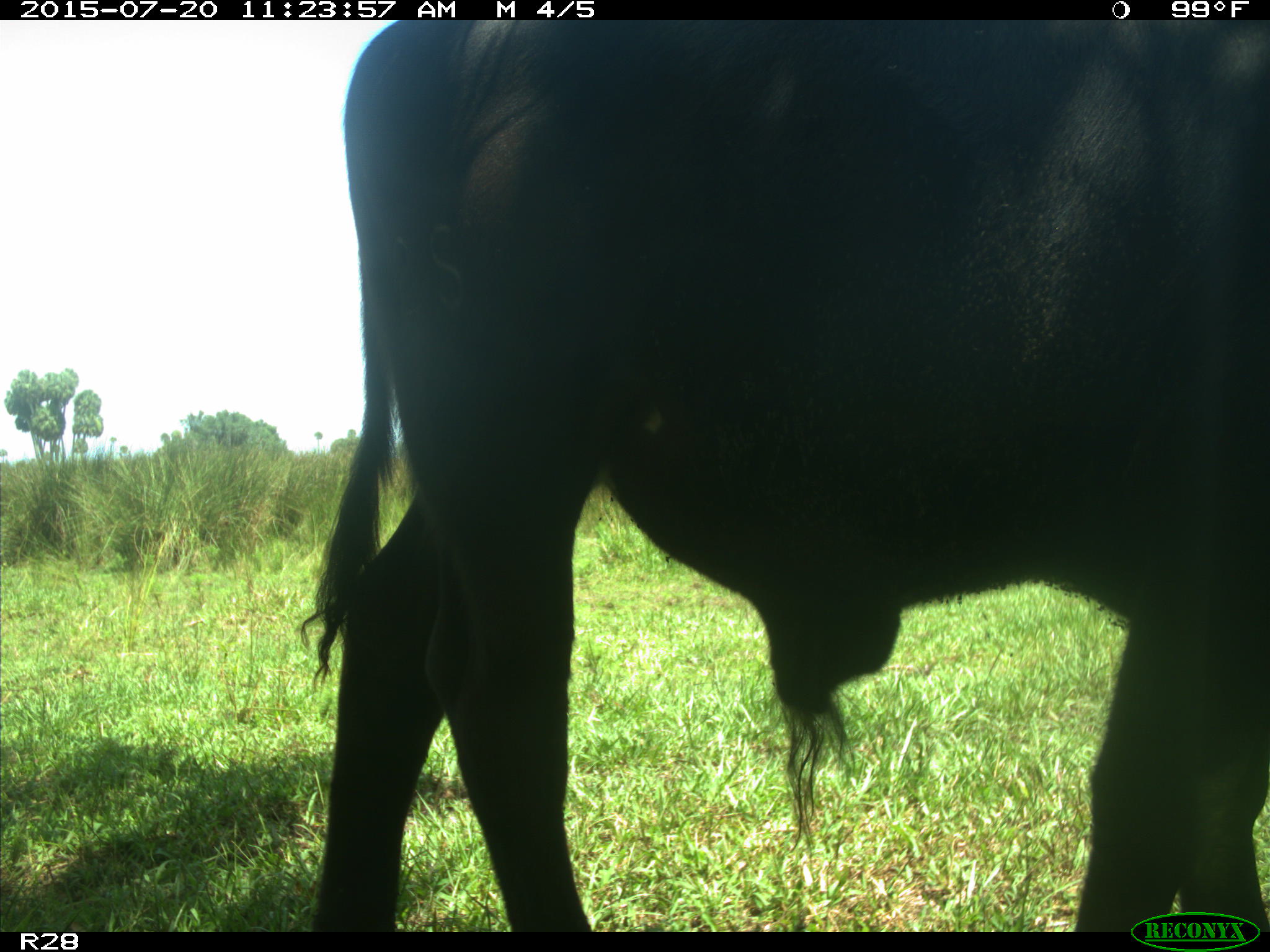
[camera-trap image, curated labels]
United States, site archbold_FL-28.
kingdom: Animalia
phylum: Chordata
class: Mammalia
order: Artiodactyla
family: Bovidae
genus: Bos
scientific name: Bos taurus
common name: domestic cow